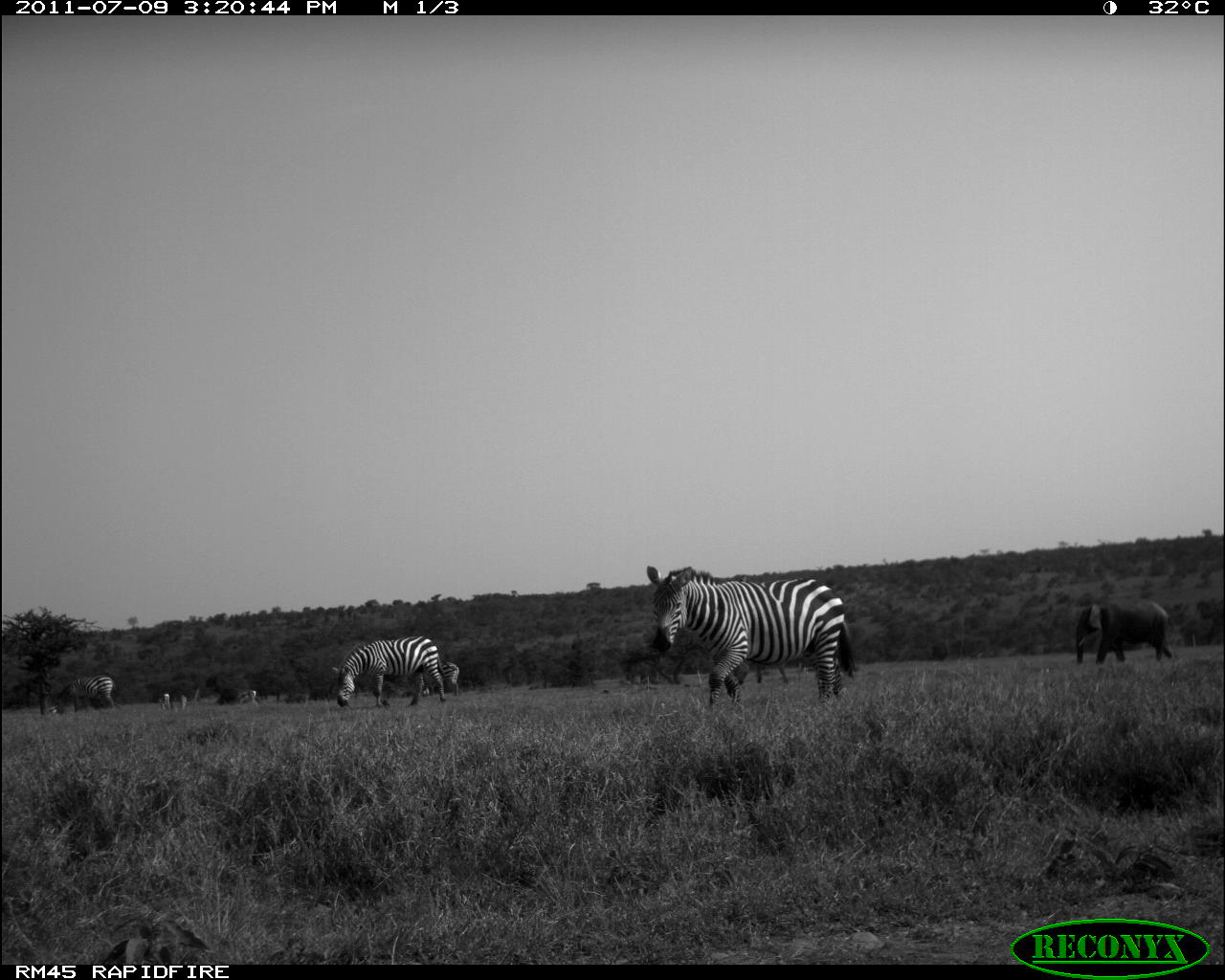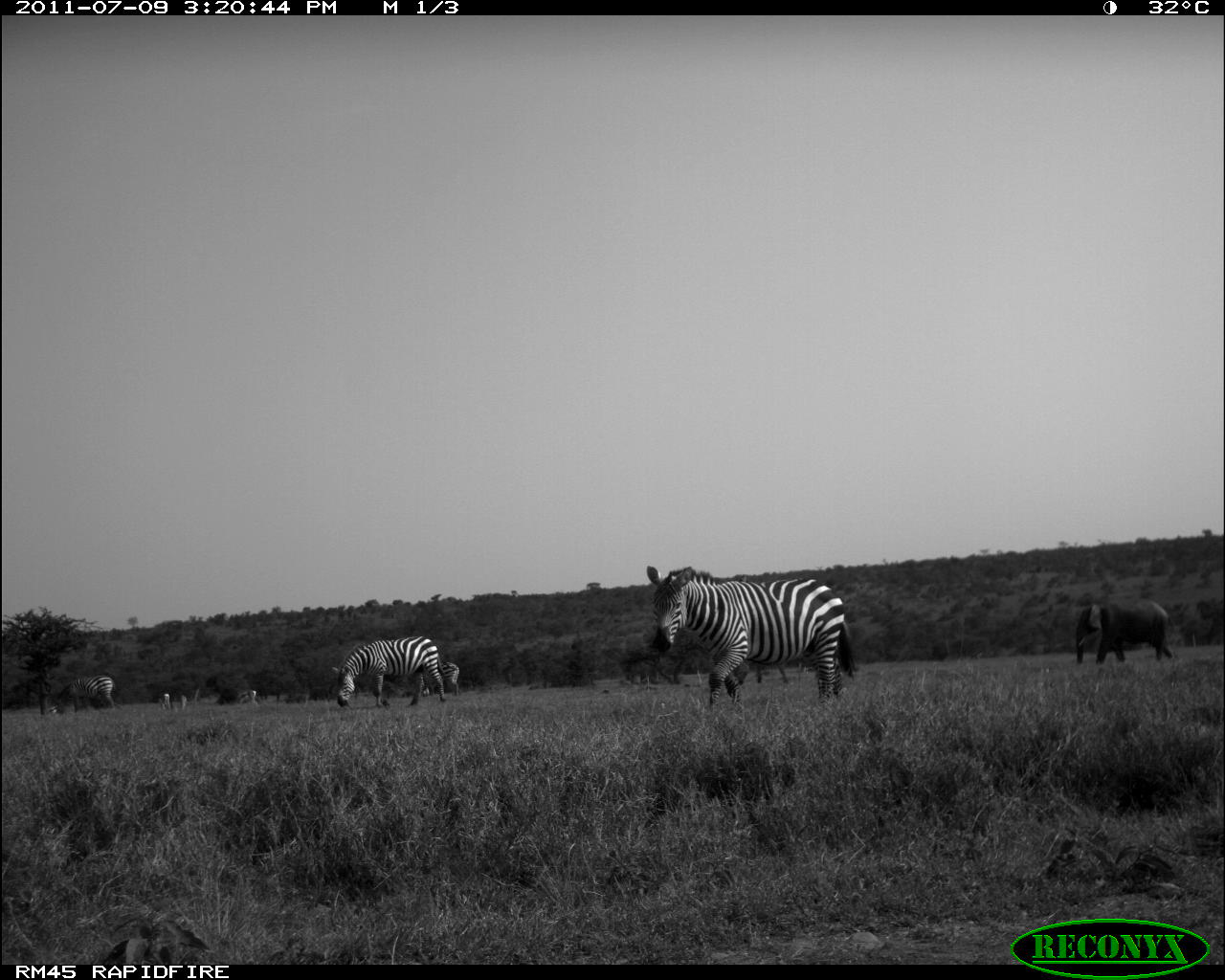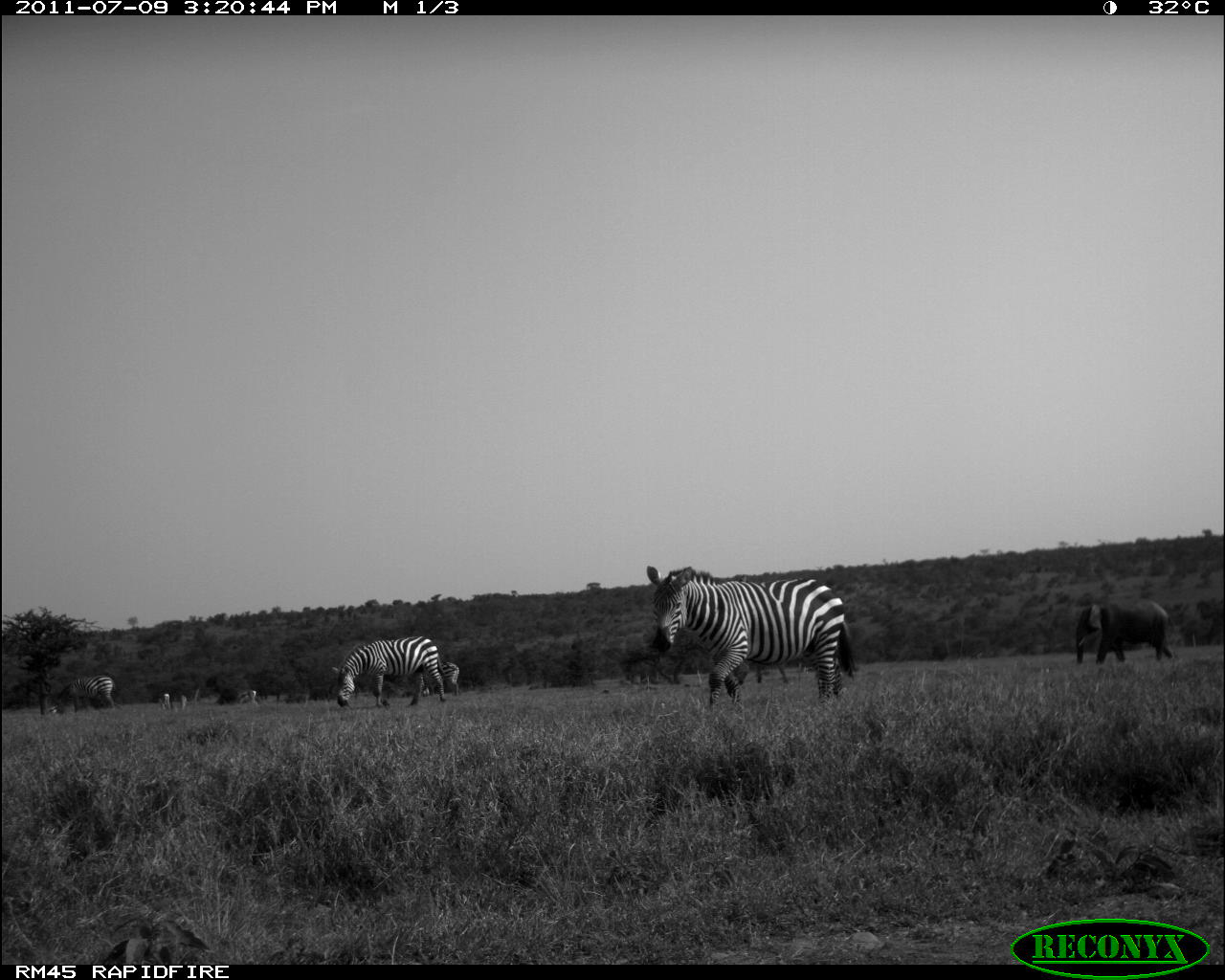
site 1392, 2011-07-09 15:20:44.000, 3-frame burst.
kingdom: Animalia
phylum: Chordata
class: Mammalia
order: Proboscidea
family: Elephantidae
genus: Loxodonta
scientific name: Loxodonta africana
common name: african bush elephant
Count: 1.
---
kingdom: Animalia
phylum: Chordata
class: Mammalia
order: Perissodactyla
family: Equidae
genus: Equus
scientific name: Equus quagga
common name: plains zebra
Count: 5.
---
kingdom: Animalia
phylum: Chordata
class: Mammalia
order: Artiodactyla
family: Bovidae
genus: Nanger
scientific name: Nanger granti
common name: grant's gazelle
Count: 4.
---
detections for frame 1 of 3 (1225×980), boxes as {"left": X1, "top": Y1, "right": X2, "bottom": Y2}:
loxodonta africana: {"left": 647, "top": 566, "right": 857, "bottom": 706}; {"left": 332, "top": 636, "right": 446, "bottom": 707}; {"left": 1075, "top": 601, "right": 1173, "bottom": 664}; {"left": 57, "top": 675, "right": 115, "bottom": 714}; {"left": 421, "top": 662, "right": 459, "bottom": 696}; {"left": 236, "top": 690, "right": 257, "bottom": 705}; {"left": 158, "top": 693, "right": 170, "bottom": 711}; {"left": 48, "top": 704, "right": 58, "bottom": 715}; {"left": 180, "top": 695, "right": 187, "bottom": 710}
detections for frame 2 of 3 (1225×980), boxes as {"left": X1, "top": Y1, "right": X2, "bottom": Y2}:
equus quagga: {"left": 646, "top": 565, "right": 853, "bottom": 707}; {"left": 331, "top": 636, "right": 445, "bottom": 707}; {"left": 1074, "top": 600, "right": 1171, "bottom": 662}; {"left": 55, "top": 676, "right": 116, "bottom": 713}; {"left": 421, "top": 662, "right": 459, "bottom": 696}; {"left": 237, "top": 689, "right": 258, "bottom": 708}; {"left": 159, "top": 693, "right": 171, "bottom": 711}; {"left": 180, "top": 695, "right": 187, "bottom": 711}; {"left": 47, "top": 705, "right": 57, "bottom": 713}